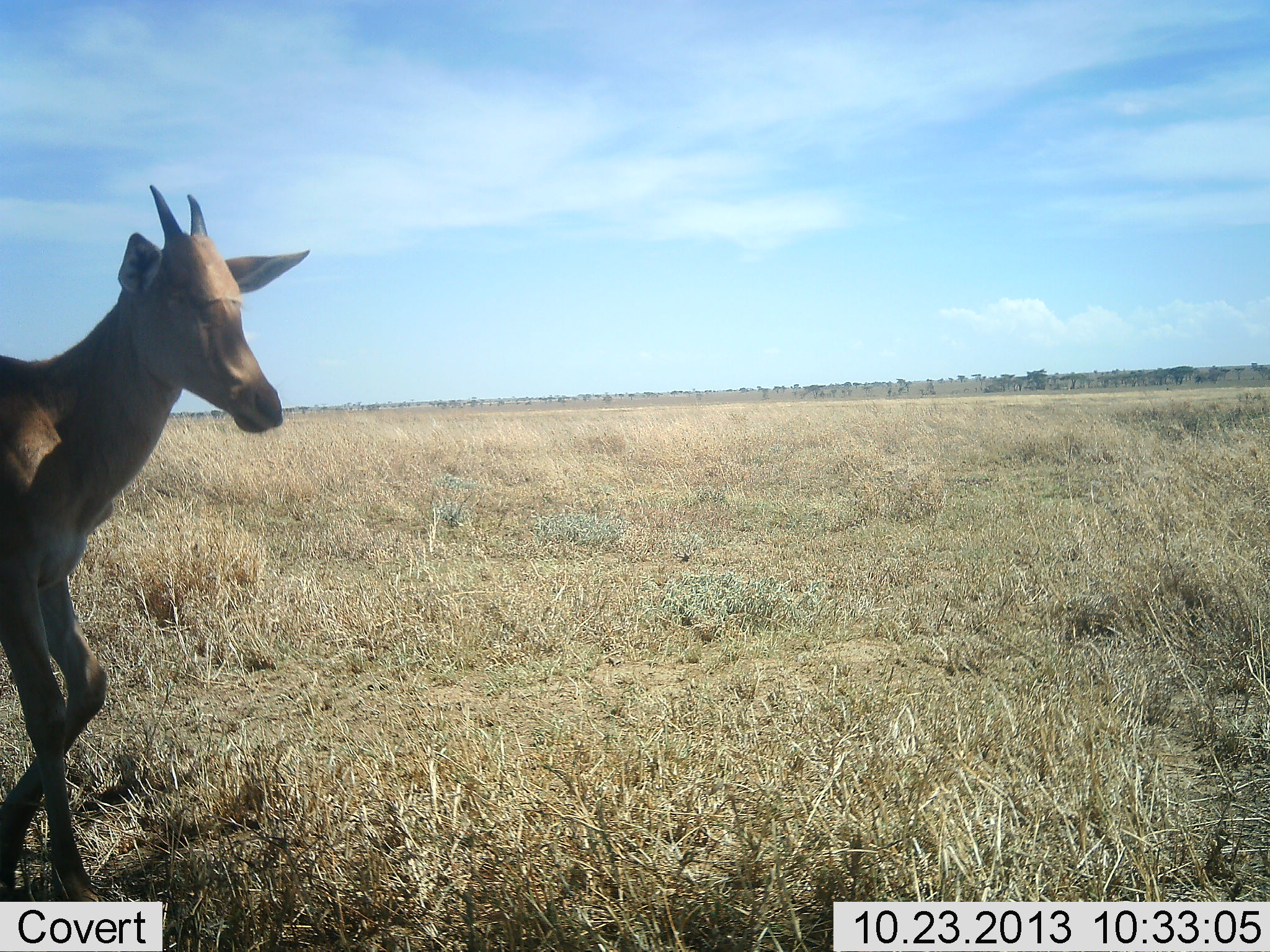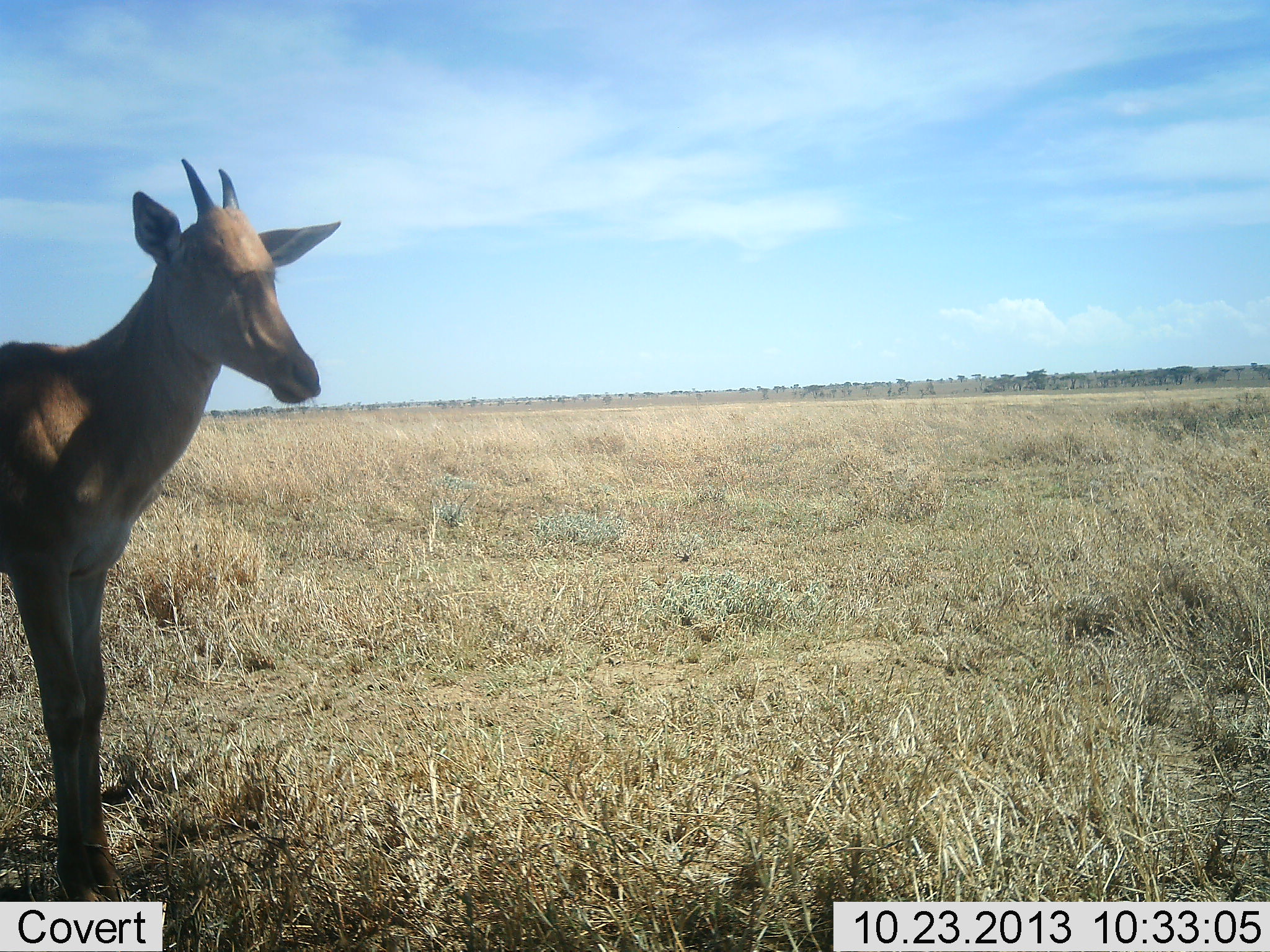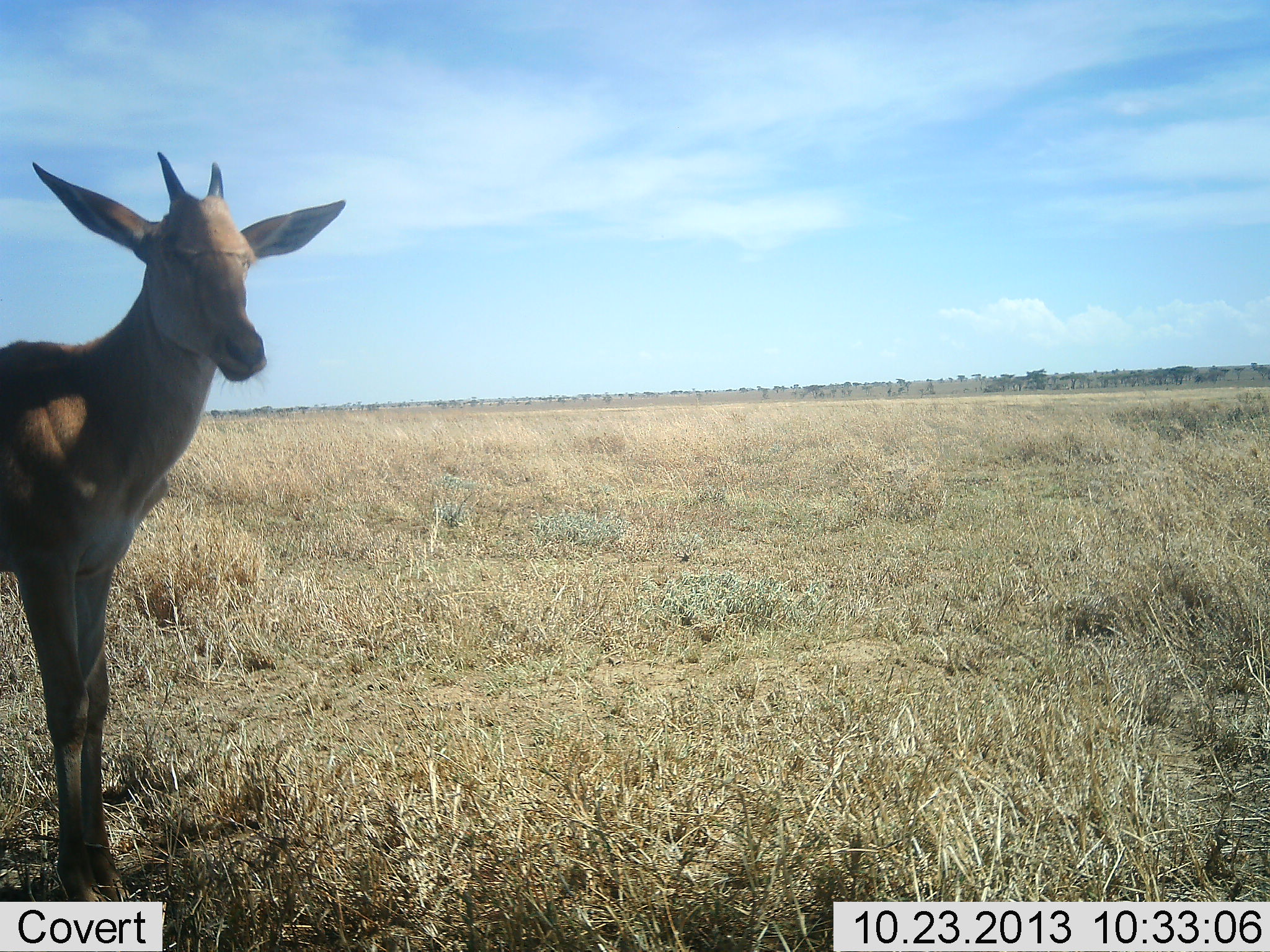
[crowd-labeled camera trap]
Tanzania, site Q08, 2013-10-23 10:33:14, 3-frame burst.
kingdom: Animalia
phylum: Chordata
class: Mammalia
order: Artiodactyla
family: Bovidae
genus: Alcelaphus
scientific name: Alcelaphus buselaphus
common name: hartebeest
Hartebeest (Alcelaphus buselaphus), count 1. Behavior (volunteer vote fractions): standing 95%, resting 0%, moving 9%, interacting 0%. Young present (vote fraction): 59%. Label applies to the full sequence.